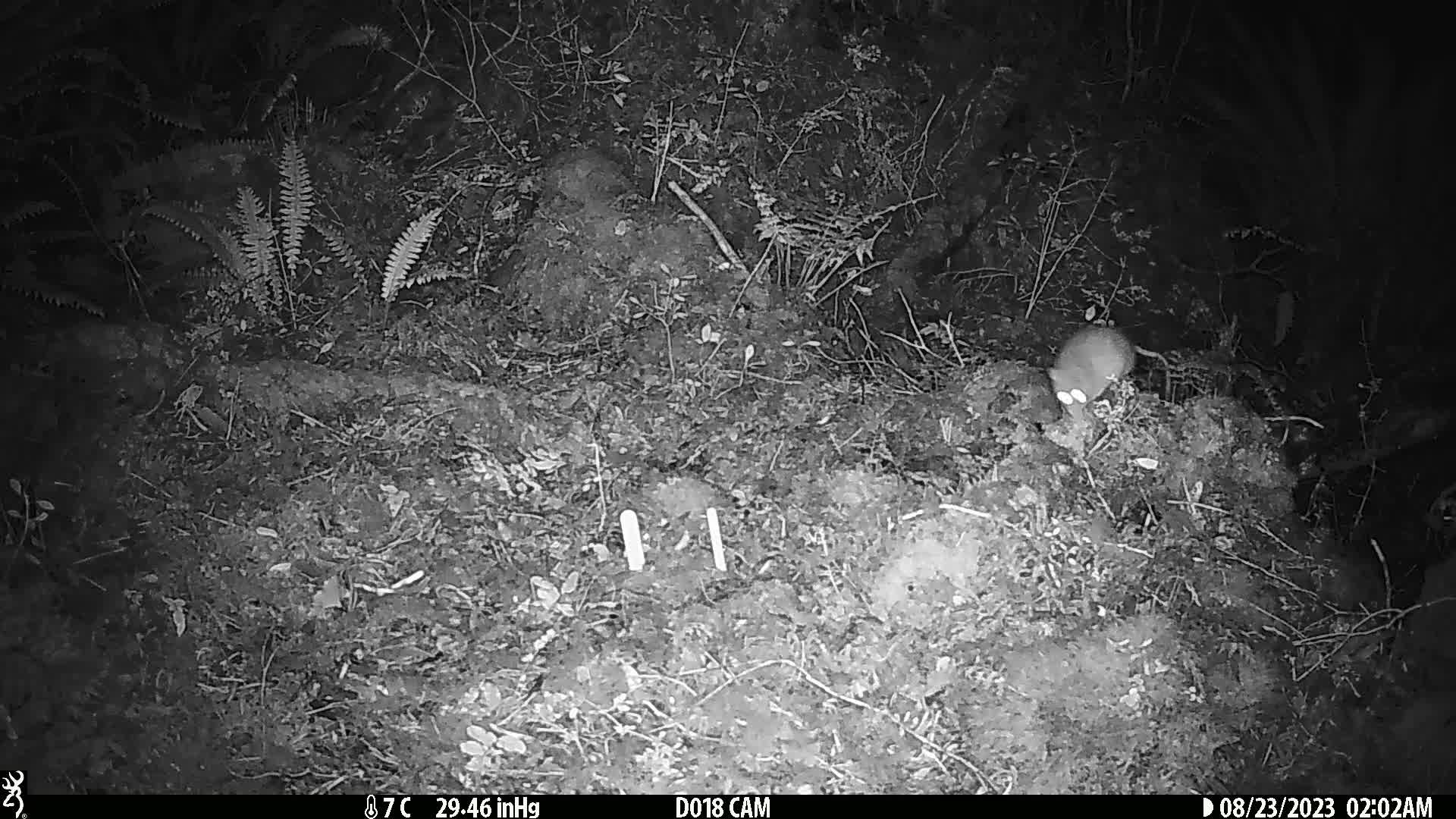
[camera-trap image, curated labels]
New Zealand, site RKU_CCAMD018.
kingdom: Animalia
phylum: Chordata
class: Mammalia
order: Rodentia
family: Muridae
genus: Rattus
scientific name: Rattus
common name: rat